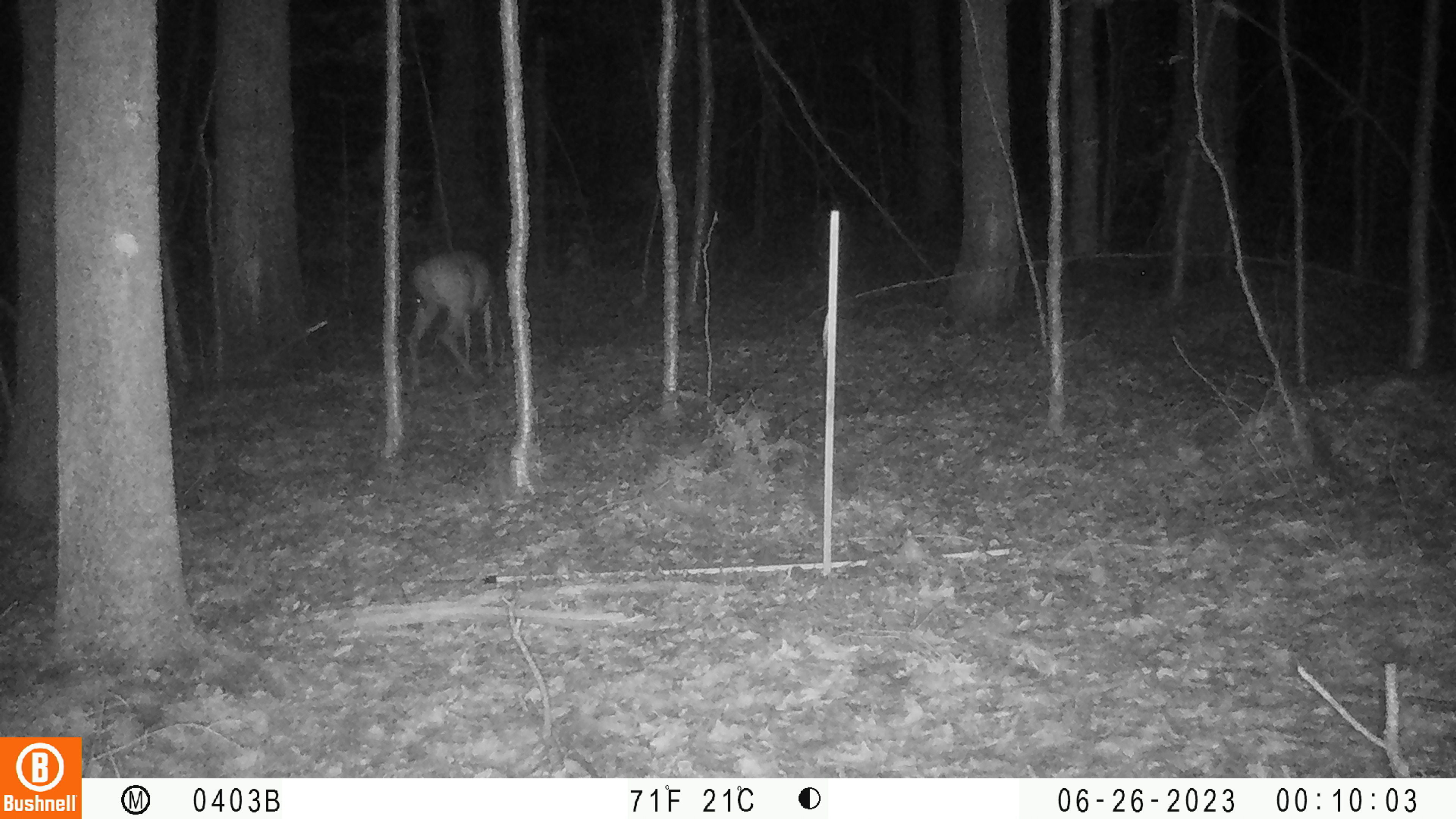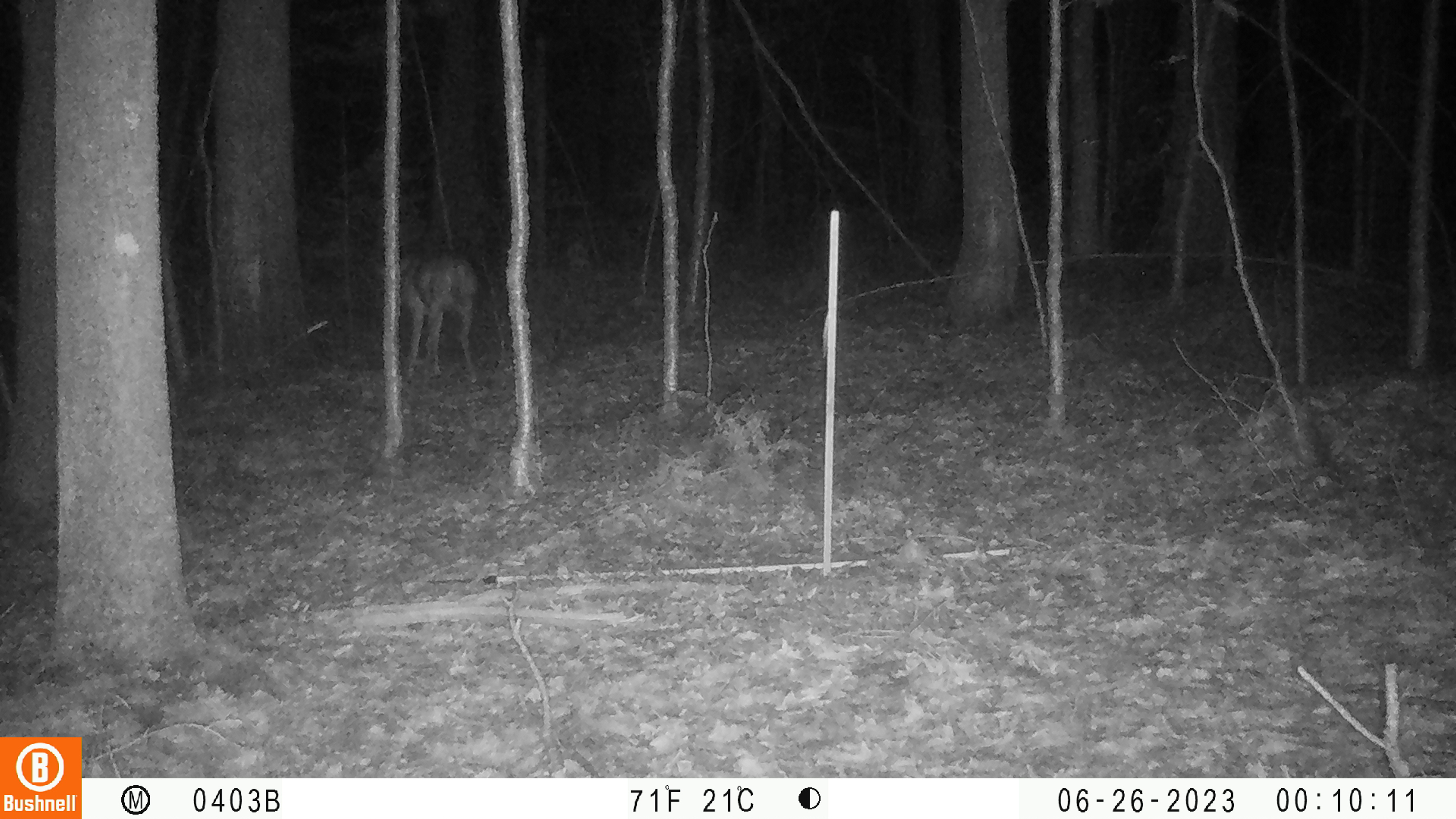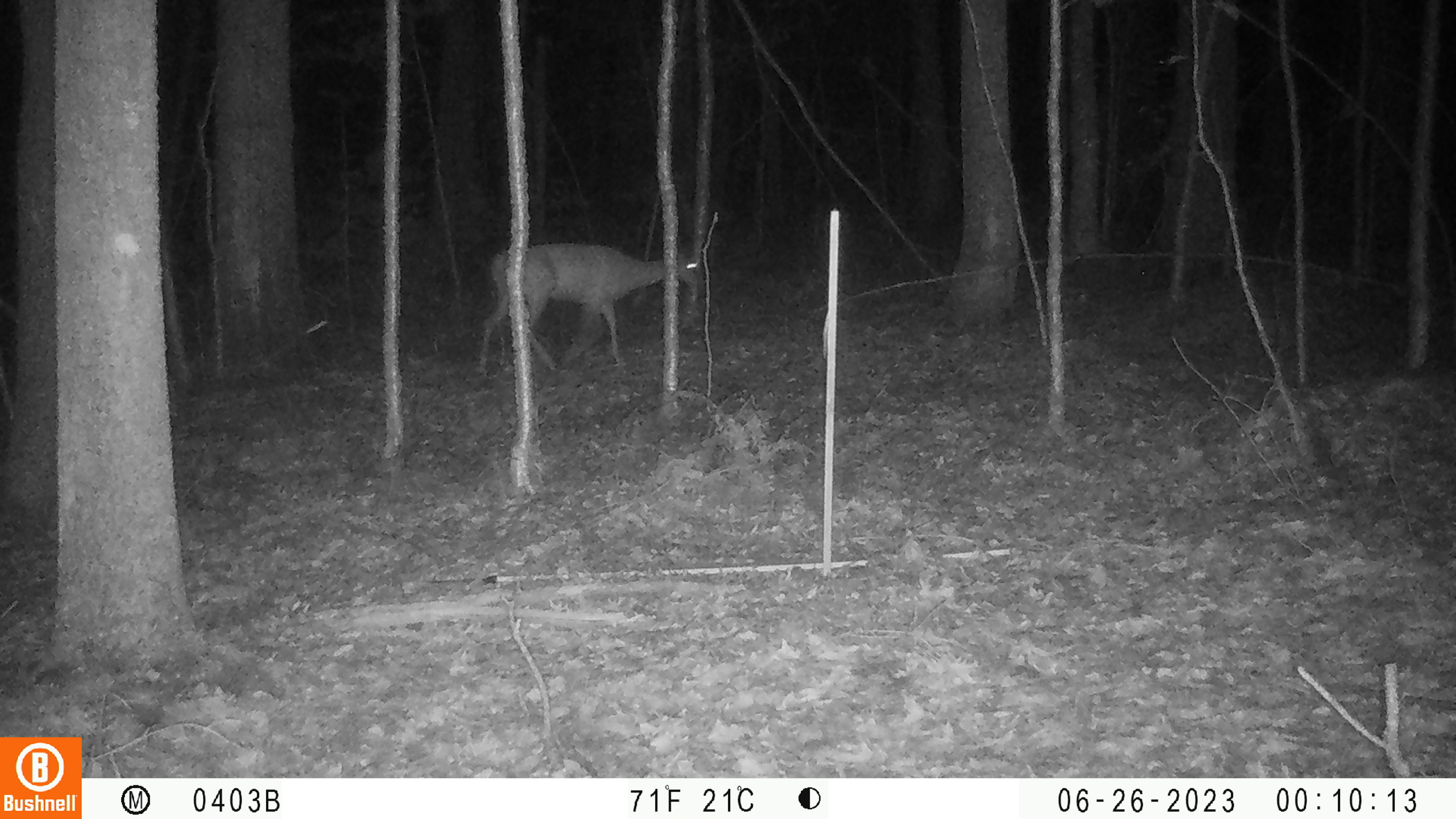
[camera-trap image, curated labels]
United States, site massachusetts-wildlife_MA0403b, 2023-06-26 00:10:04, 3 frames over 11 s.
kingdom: Animalia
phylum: Chordata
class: Mammalia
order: Artiodactyla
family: Cervidae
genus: Odocoileus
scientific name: Odocoileus virginianus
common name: white-tailed deer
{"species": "white-tailed deer (Odocoileus virginianus)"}